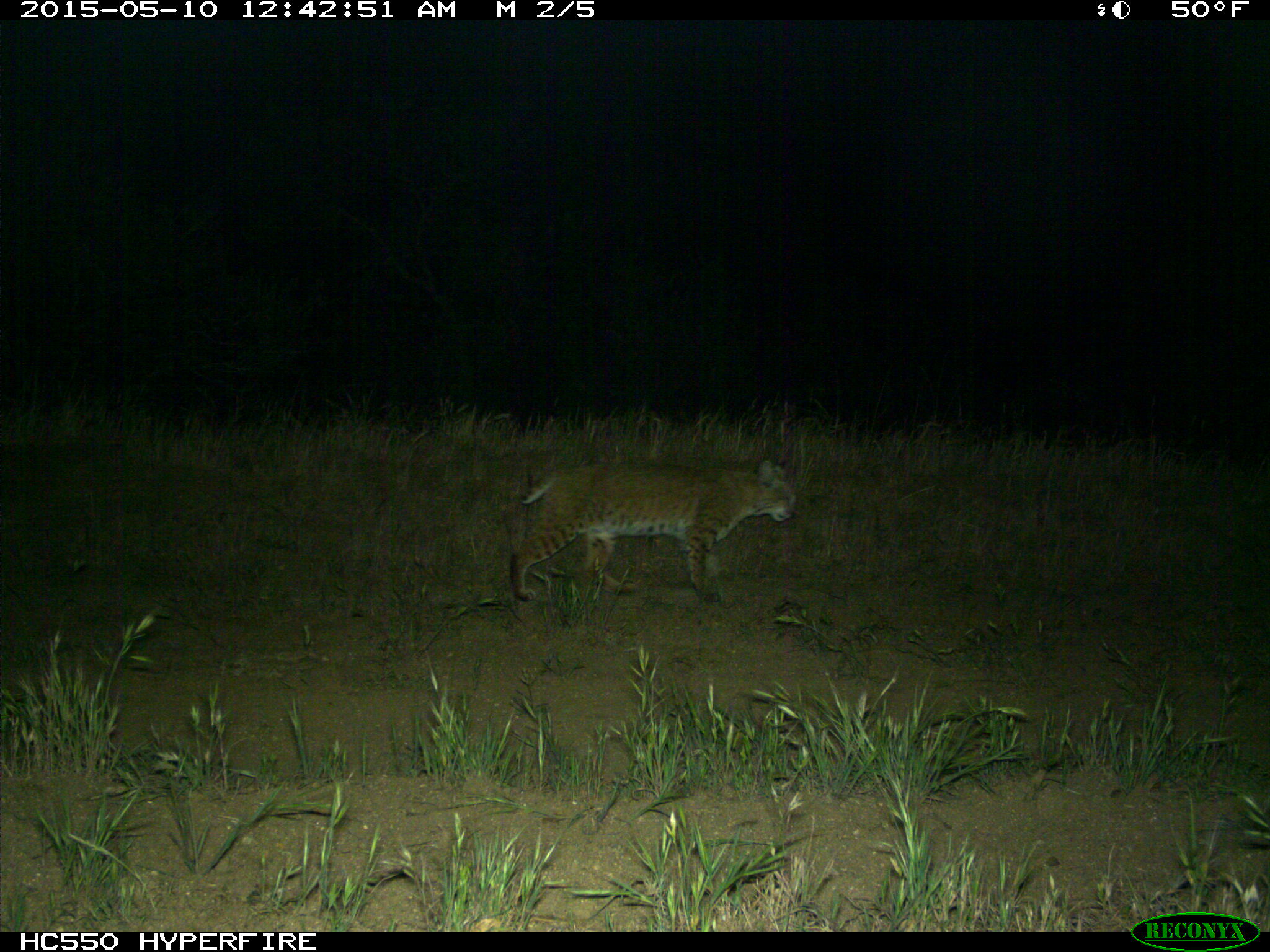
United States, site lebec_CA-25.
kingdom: Animalia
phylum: Chordata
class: Mammalia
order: Carnivora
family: Felidae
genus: Lynx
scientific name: Lynx rufus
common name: bobcat